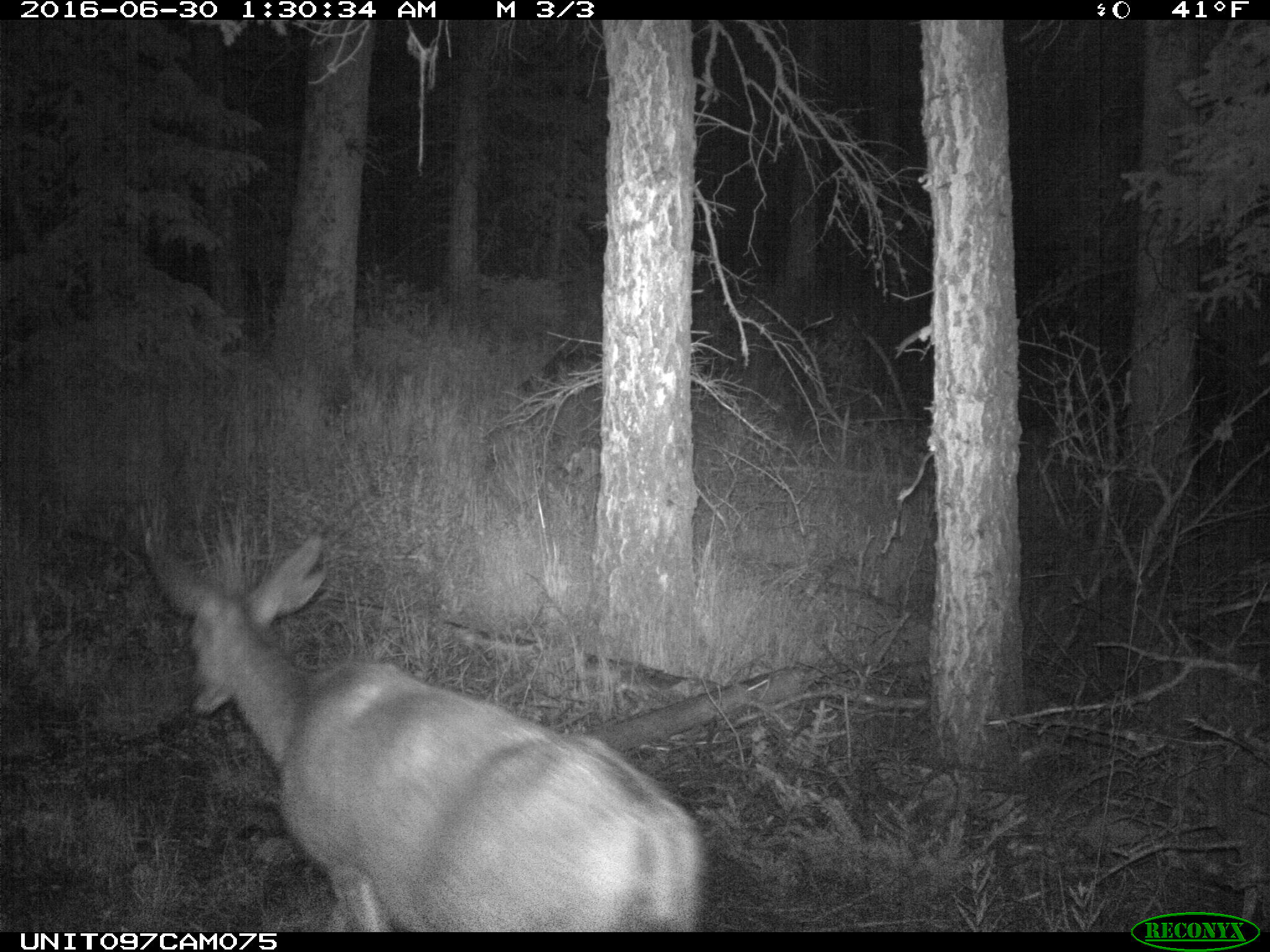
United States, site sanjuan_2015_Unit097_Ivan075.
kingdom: Animalia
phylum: Chordata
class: Mammalia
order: Artiodactyla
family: Cervidae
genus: Odocoileus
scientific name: Odocoileus hemionus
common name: mule deer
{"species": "Odocoileus hemionus (mule deer)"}